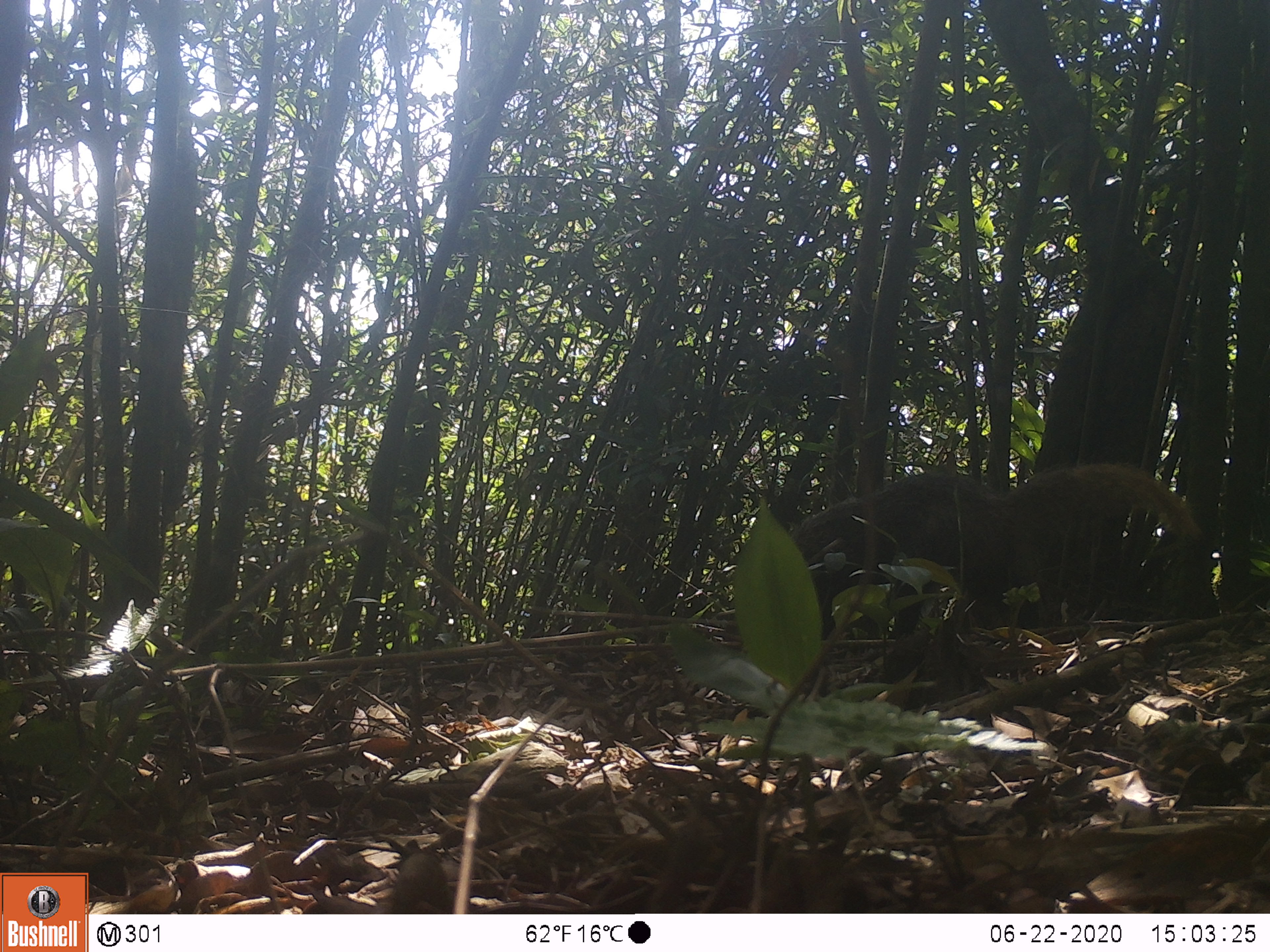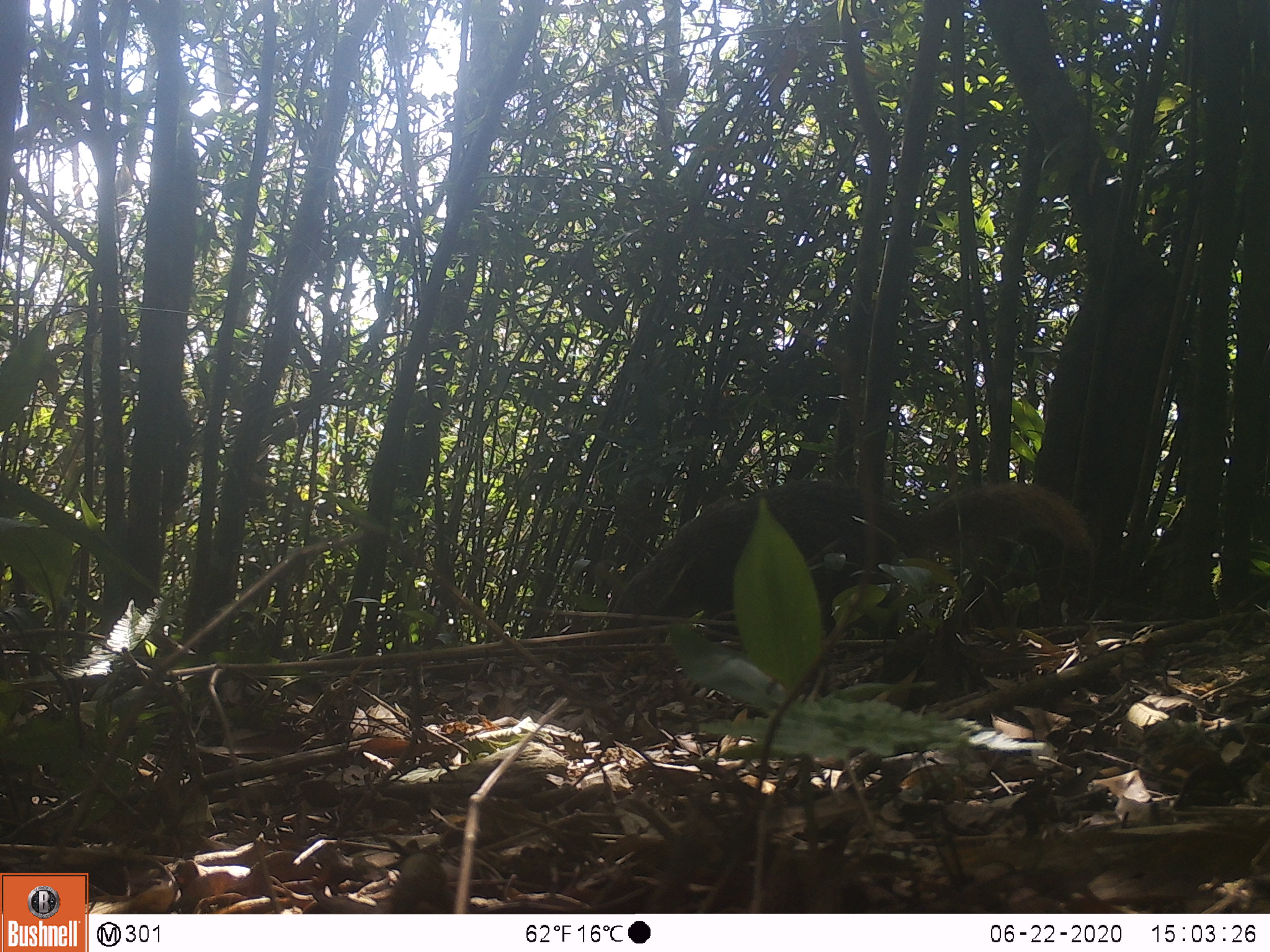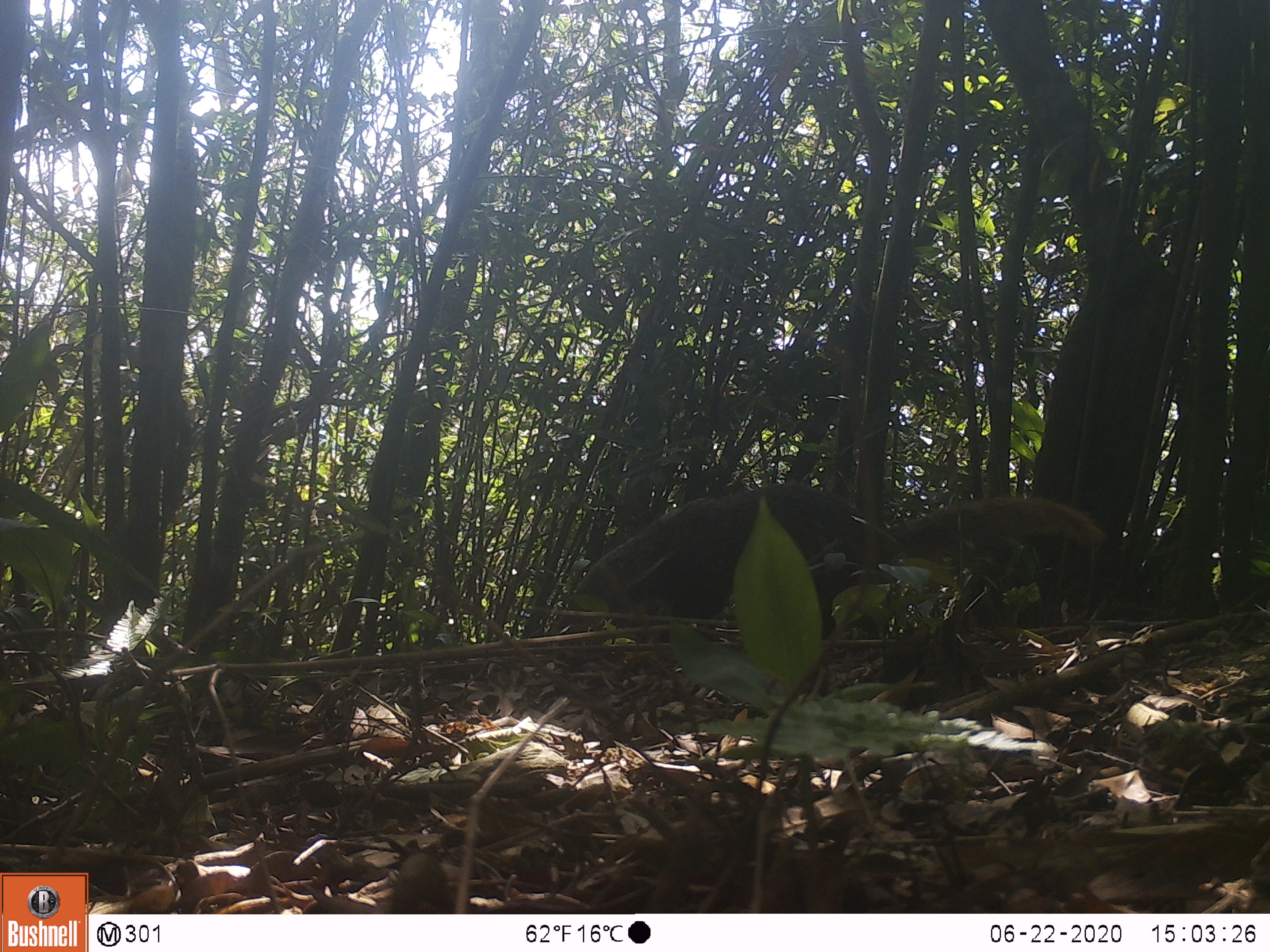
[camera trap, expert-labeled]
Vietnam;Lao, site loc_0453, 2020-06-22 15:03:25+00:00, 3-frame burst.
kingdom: Animalia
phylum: Chordata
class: Mammalia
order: Carnivora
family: Herpestidae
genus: Urva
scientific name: Urva urva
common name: crab-eating mongoose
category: crab eating mongoose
Crab eating mongoose (crab-eating mongoose) (Urva urva). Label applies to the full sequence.